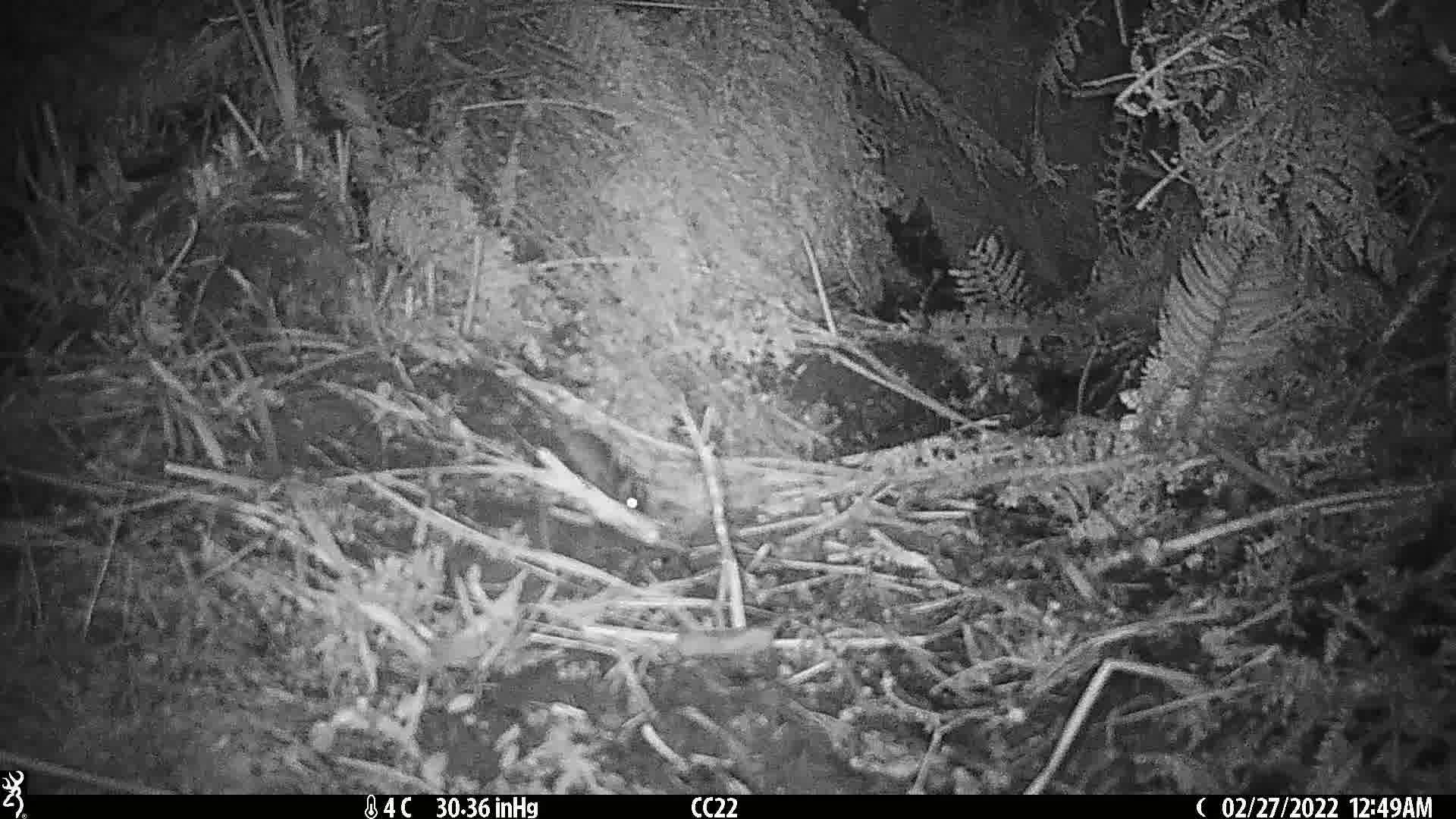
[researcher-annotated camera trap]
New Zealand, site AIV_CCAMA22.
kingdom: Animalia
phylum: Chordata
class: Mammalia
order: Rodentia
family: Muridae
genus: Mus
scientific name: Mus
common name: mouse